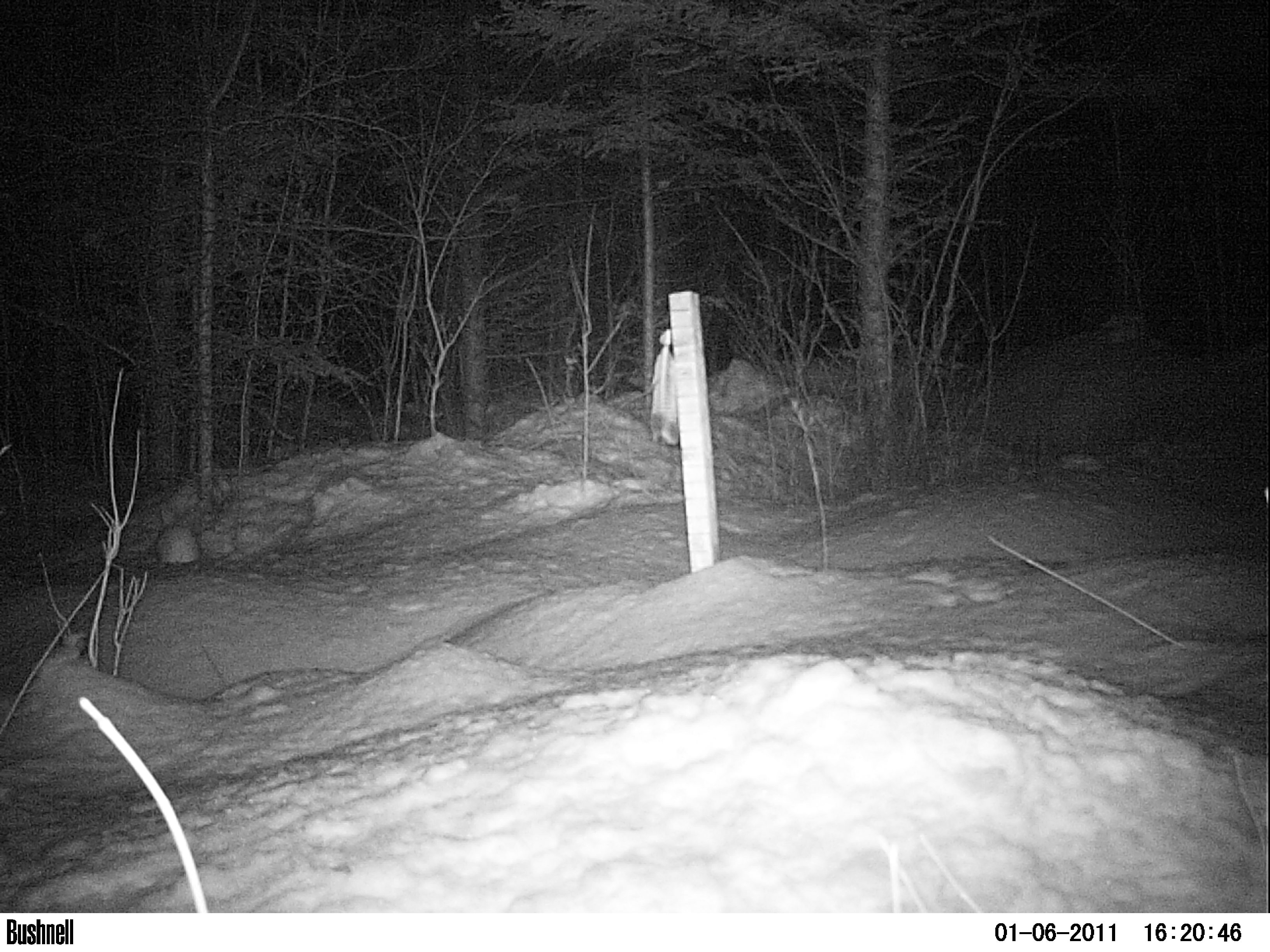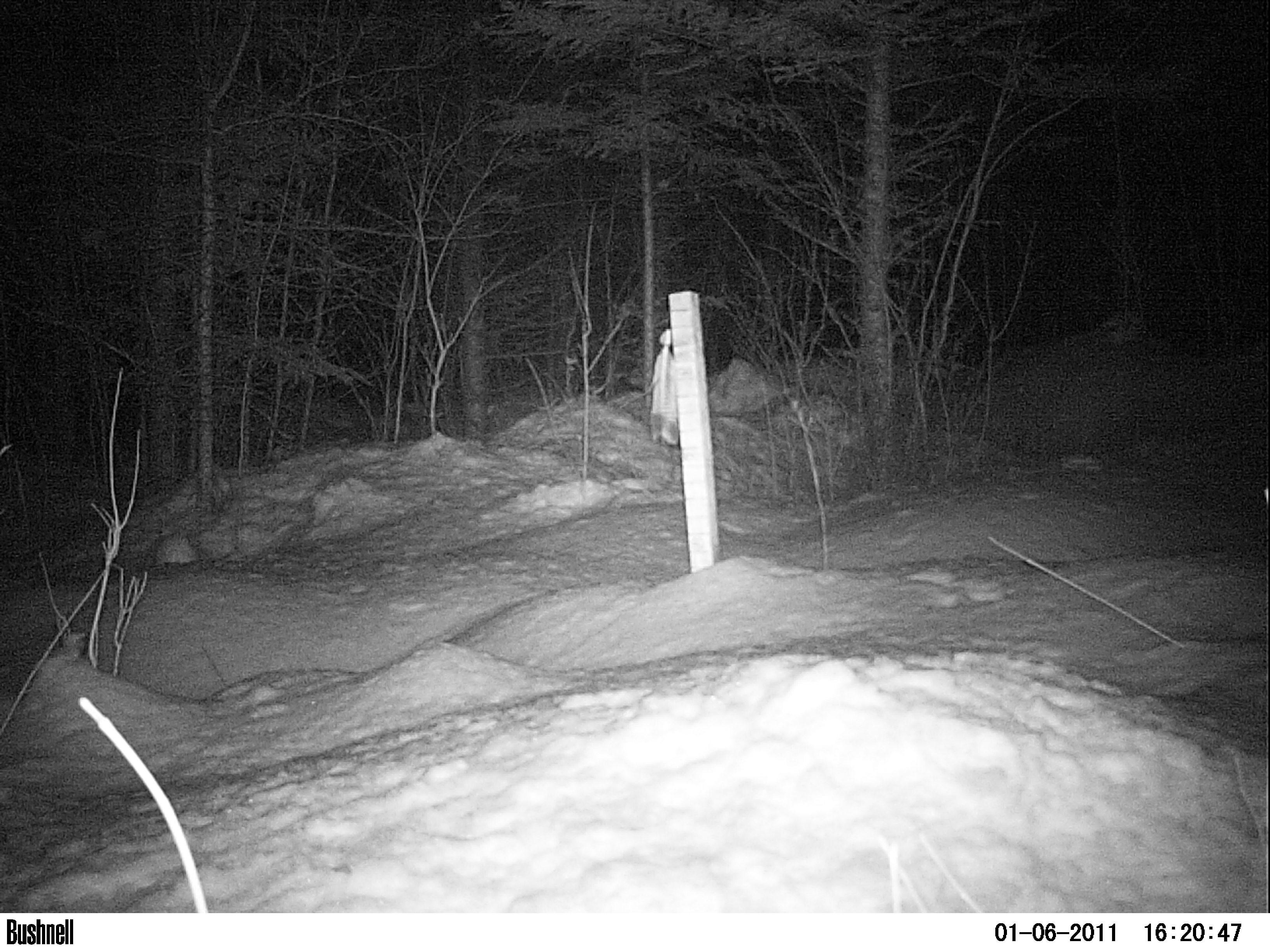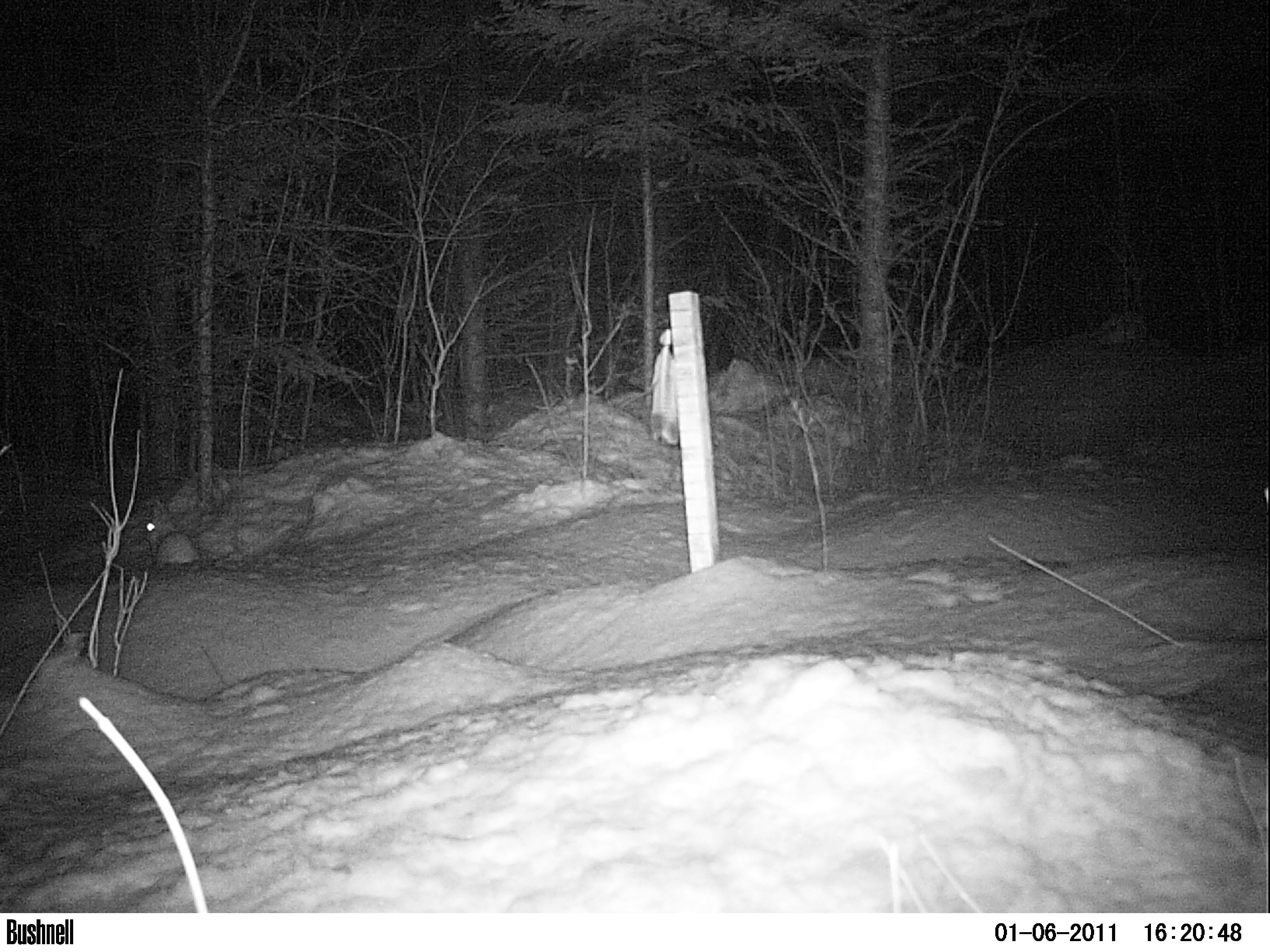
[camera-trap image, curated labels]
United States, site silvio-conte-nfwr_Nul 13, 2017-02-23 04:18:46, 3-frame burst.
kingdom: Animalia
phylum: Chordata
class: Mammalia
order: Lagomorpha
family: Leporidae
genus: Lepus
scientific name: Lepus americanus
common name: snowshoe hare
Snowshoe hare (Lepus americanus).